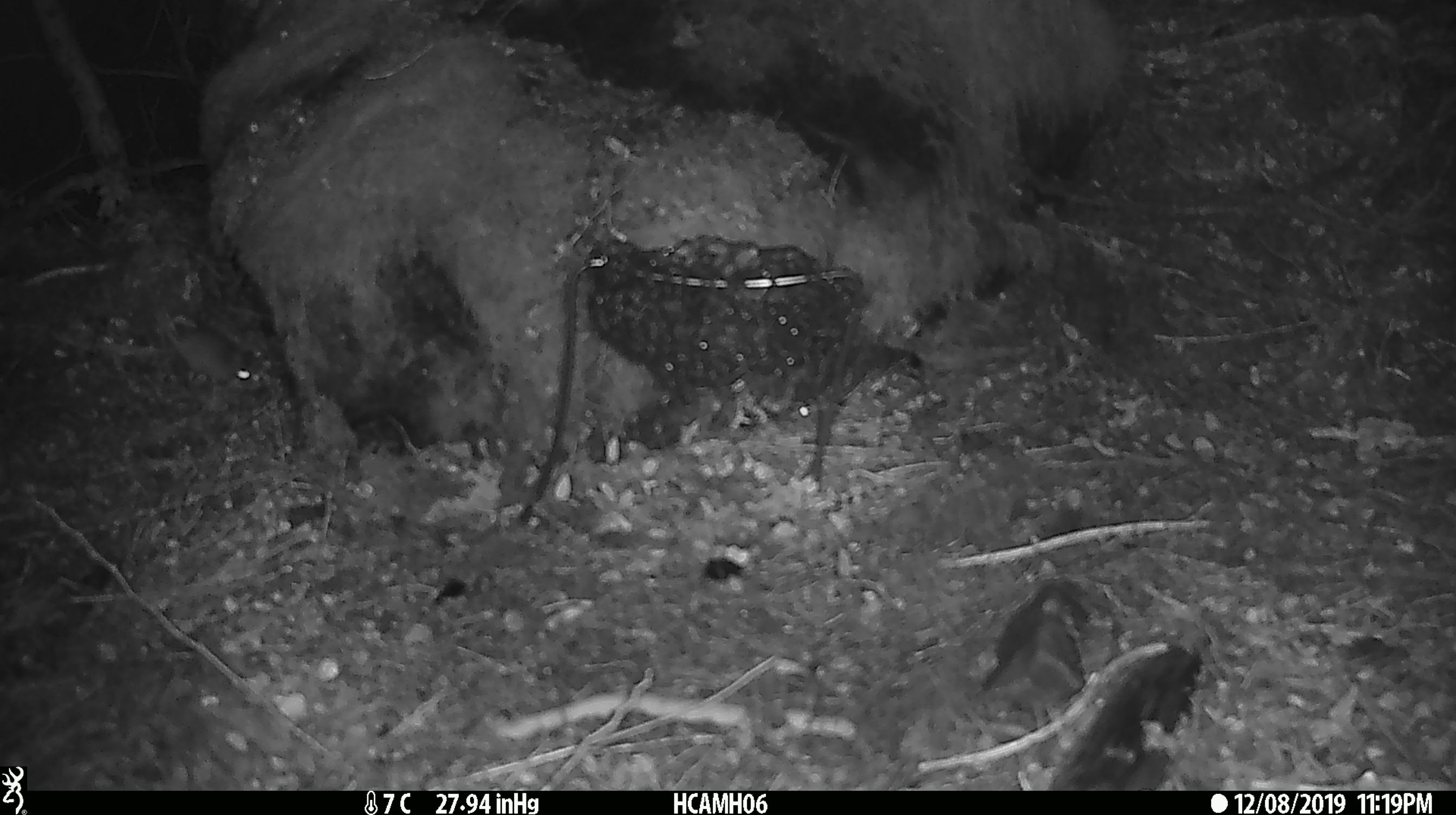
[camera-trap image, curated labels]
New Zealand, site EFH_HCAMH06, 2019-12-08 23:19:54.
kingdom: Animalia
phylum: Chordata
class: Mammalia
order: Rodentia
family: Muridae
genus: Mus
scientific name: Mus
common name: mouse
Mouse (Mus).